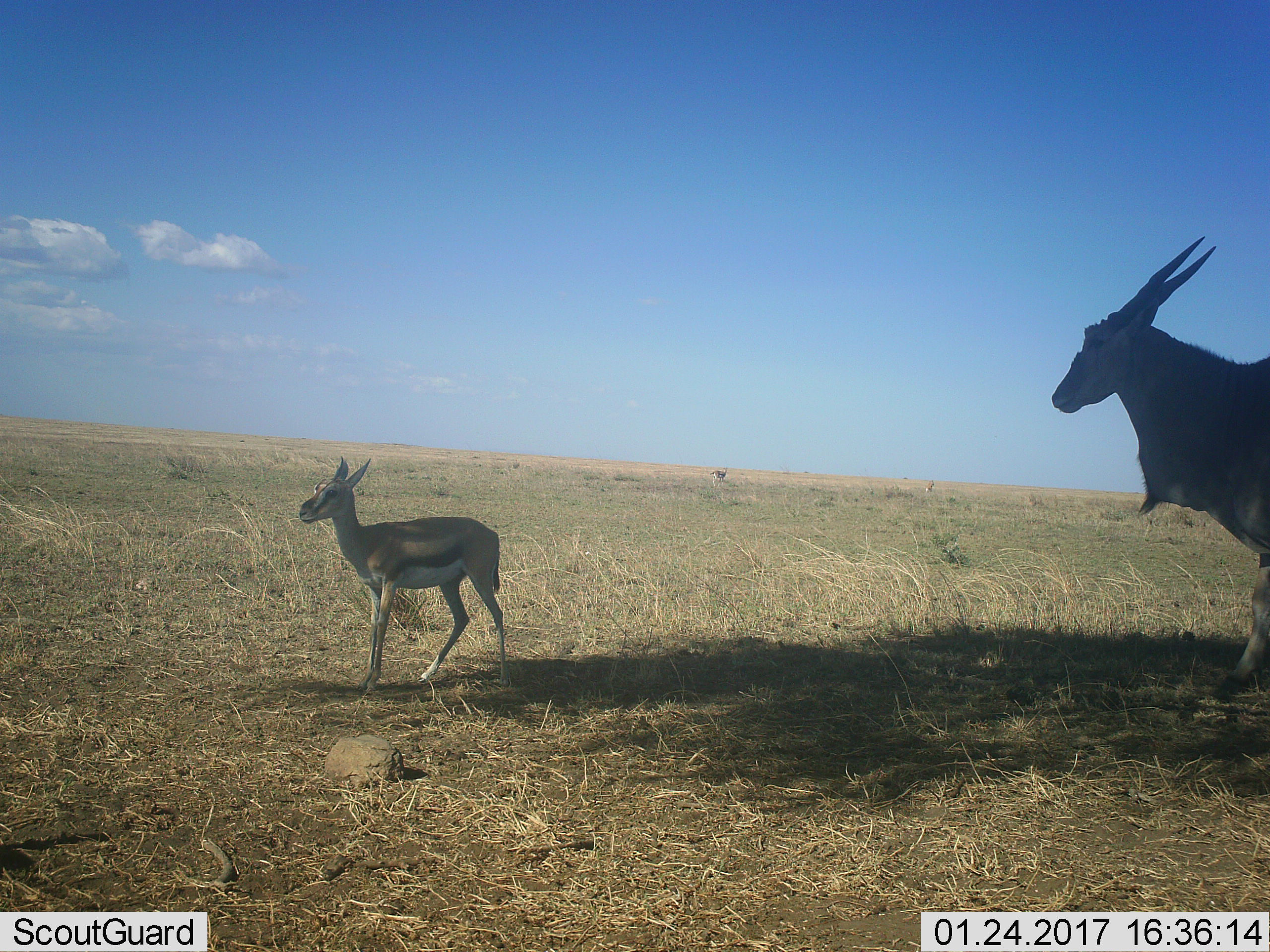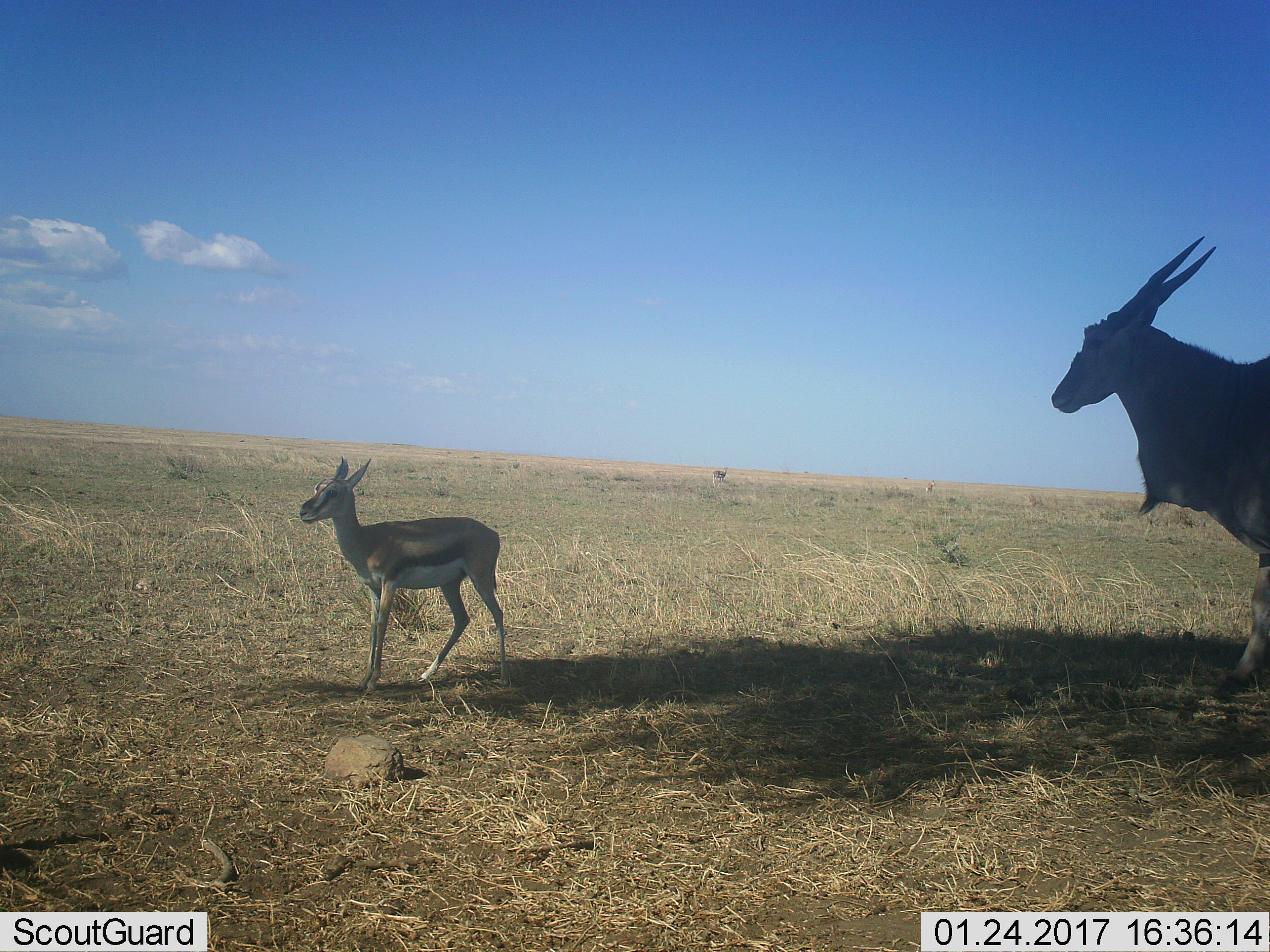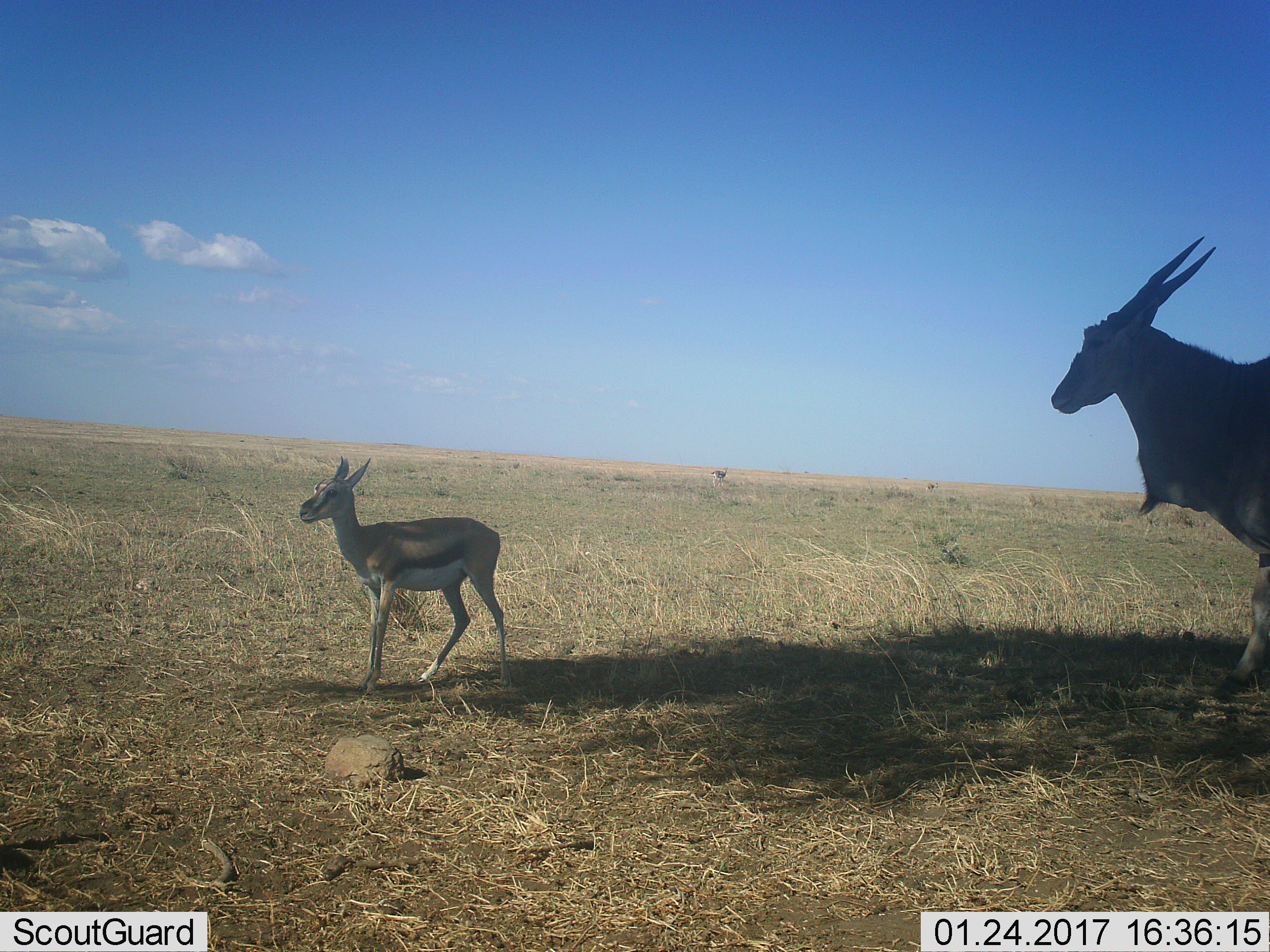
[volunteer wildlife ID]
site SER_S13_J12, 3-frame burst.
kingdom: Animalia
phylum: Chordata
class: Mammalia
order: Artiodactyla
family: Bovidae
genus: Tragelaphus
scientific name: Tragelaphus oryx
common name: eland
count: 1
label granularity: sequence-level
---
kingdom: Animalia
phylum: Chordata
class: Mammalia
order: Artiodactyla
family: Bovidae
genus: Eudorcas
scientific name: Eudorcas thomsonii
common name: thomson's gazelle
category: gazellethomsons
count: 2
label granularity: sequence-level